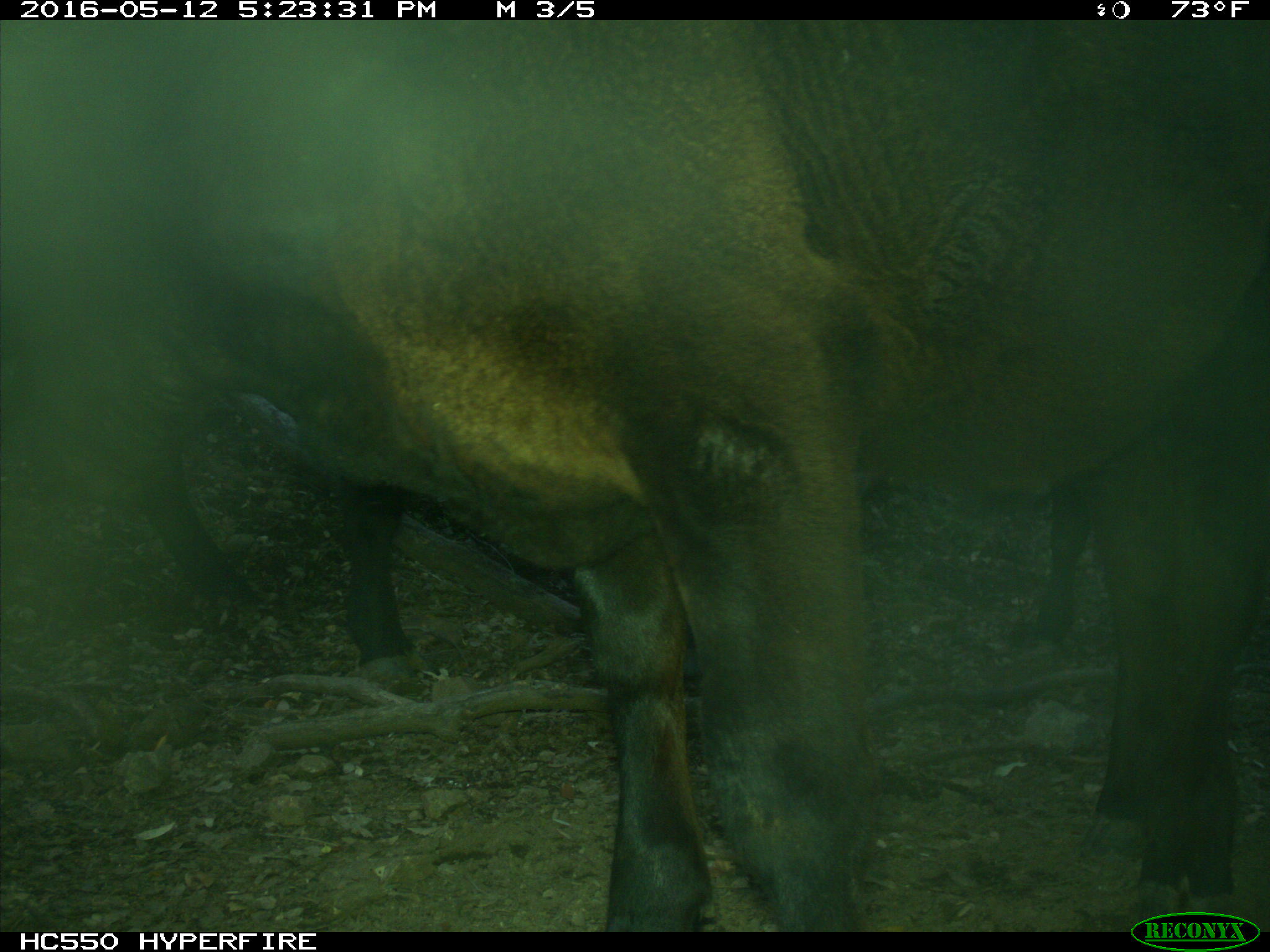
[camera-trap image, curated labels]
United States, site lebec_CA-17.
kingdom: Animalia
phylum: Chordata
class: Mammalia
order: Artiodactyla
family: Bovidae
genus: Bos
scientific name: Bos taurus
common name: domestic cow